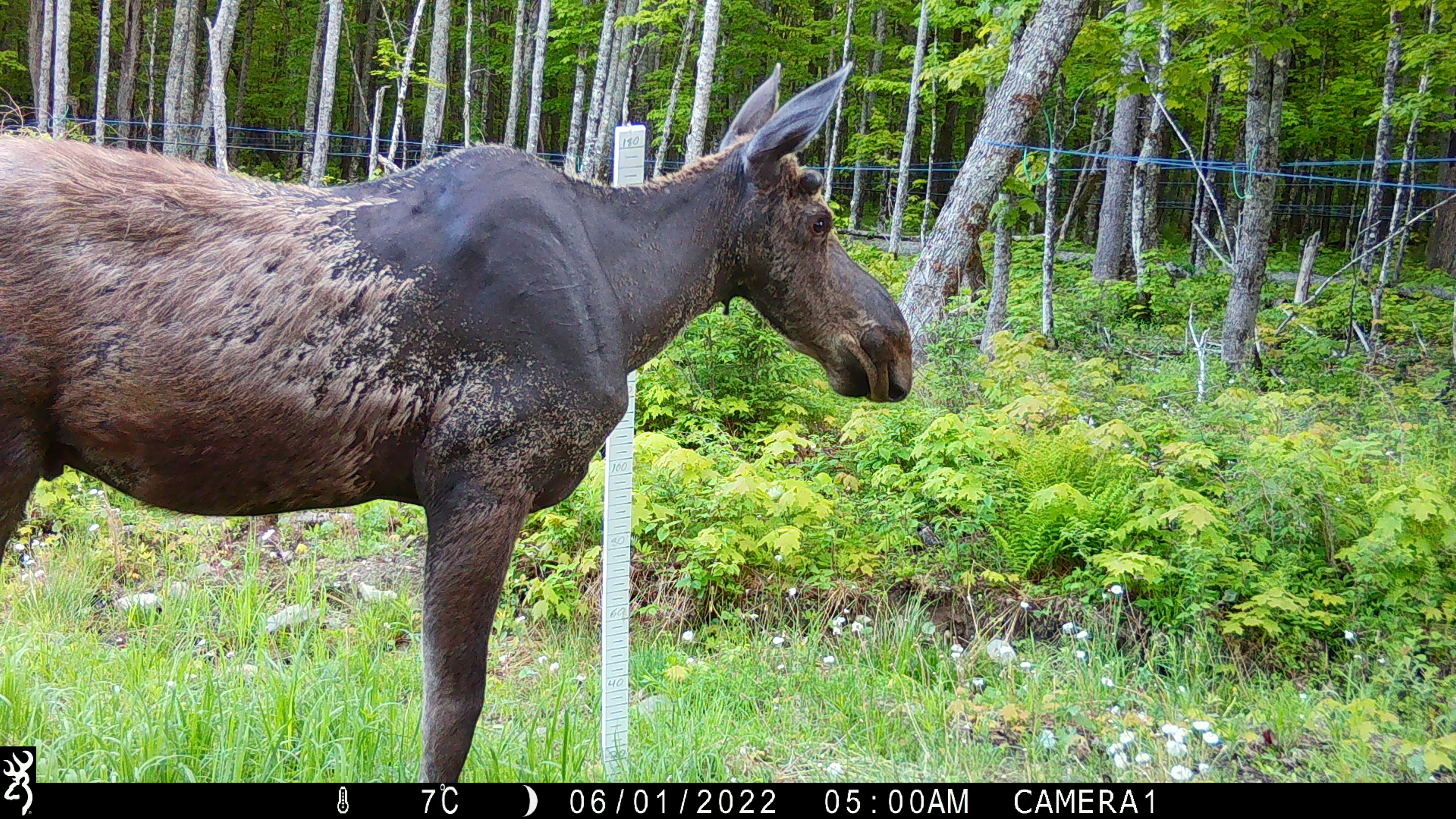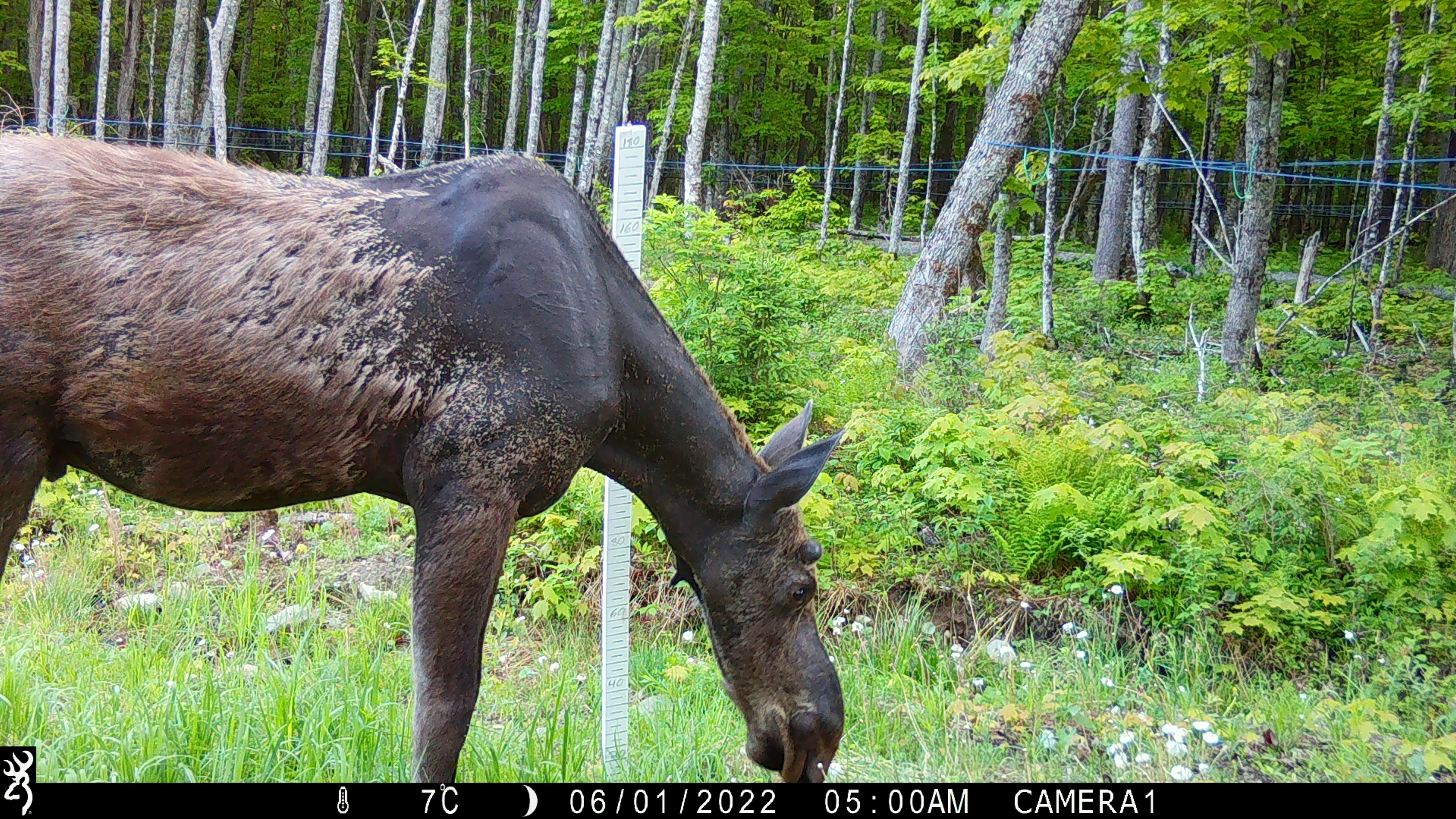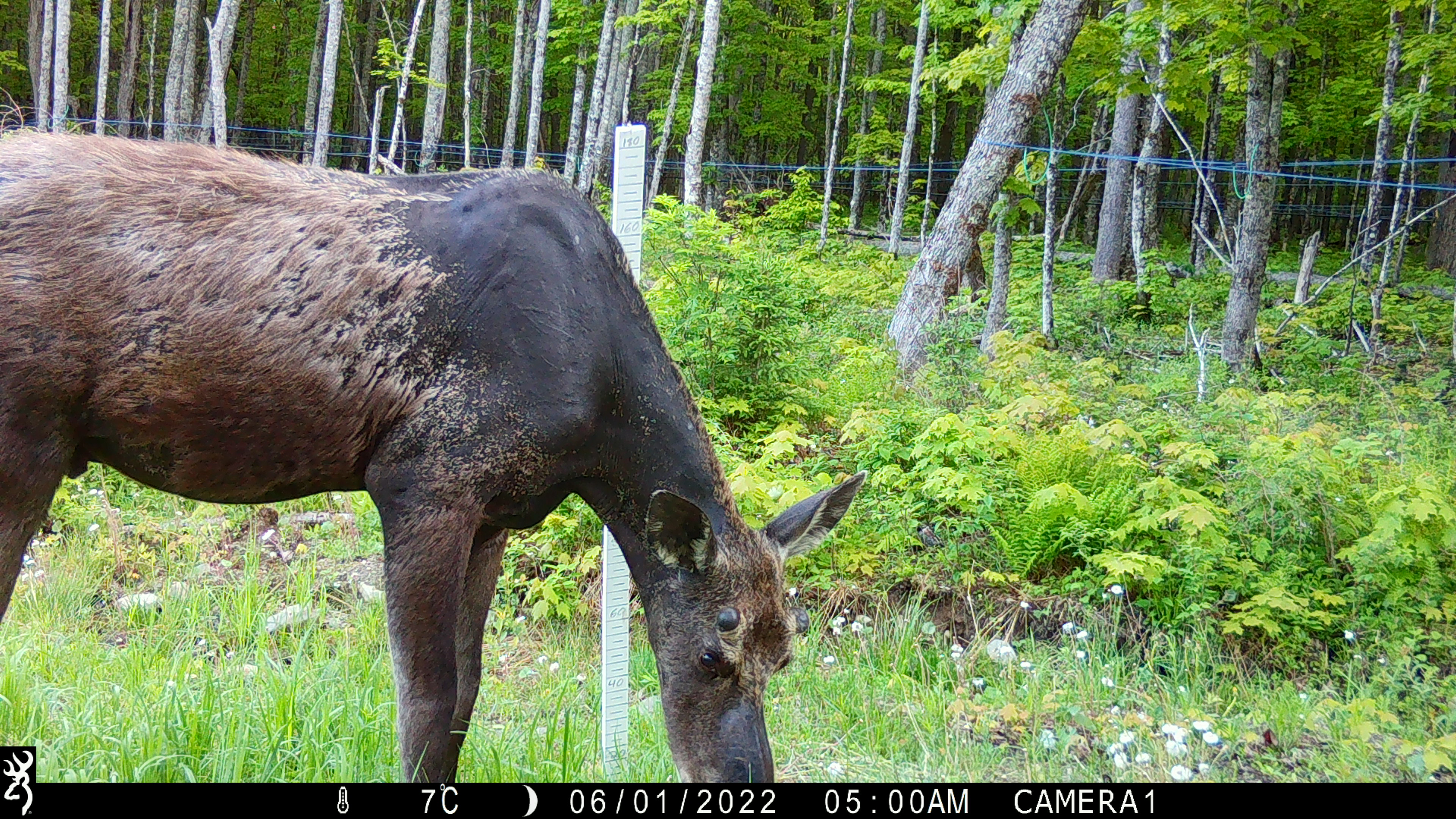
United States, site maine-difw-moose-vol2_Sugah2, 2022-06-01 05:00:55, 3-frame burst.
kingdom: Animalia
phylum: Chordata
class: Mammalia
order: Artiodactyla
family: Cervidae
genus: Alces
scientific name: Alces alces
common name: moose